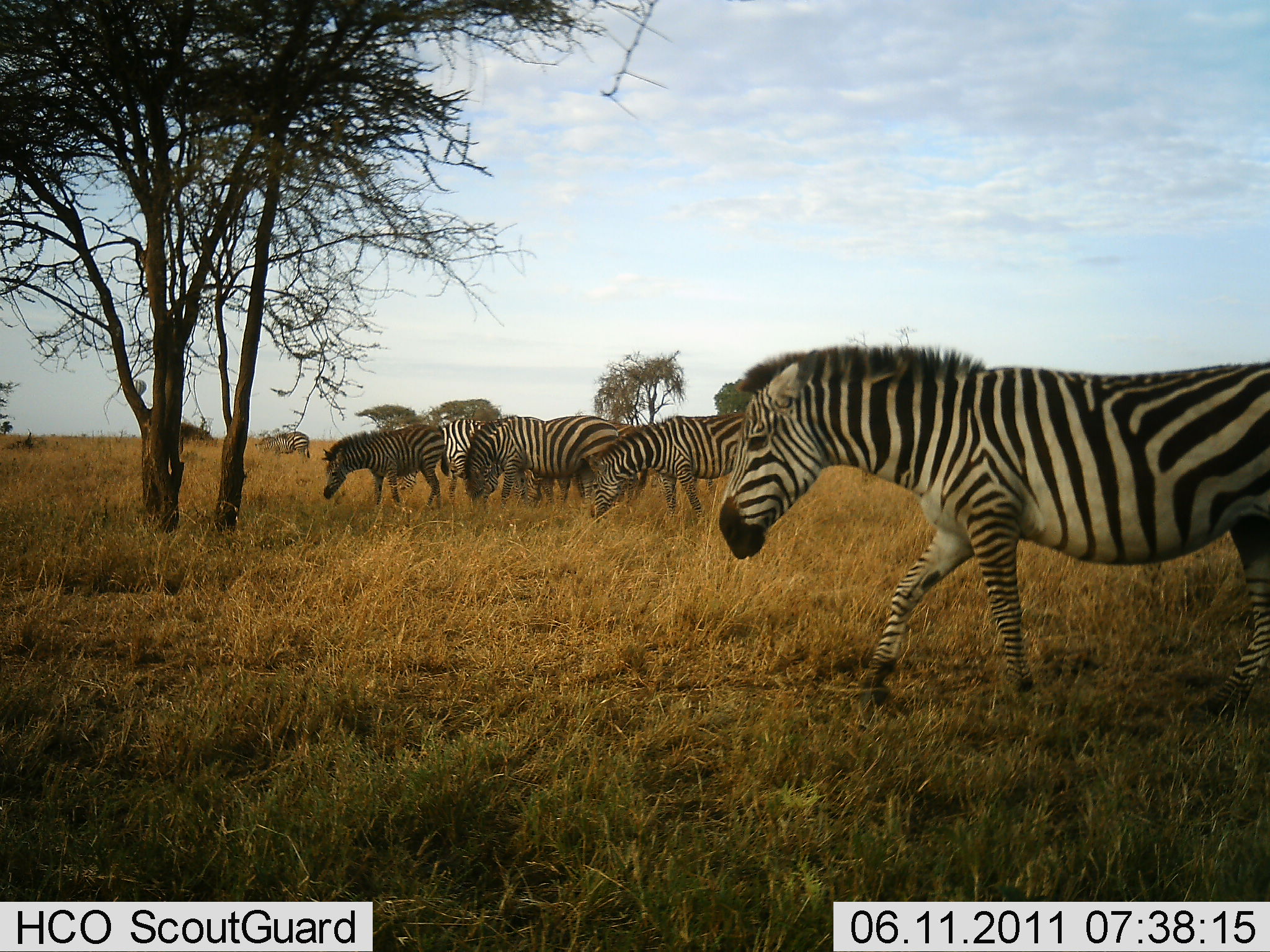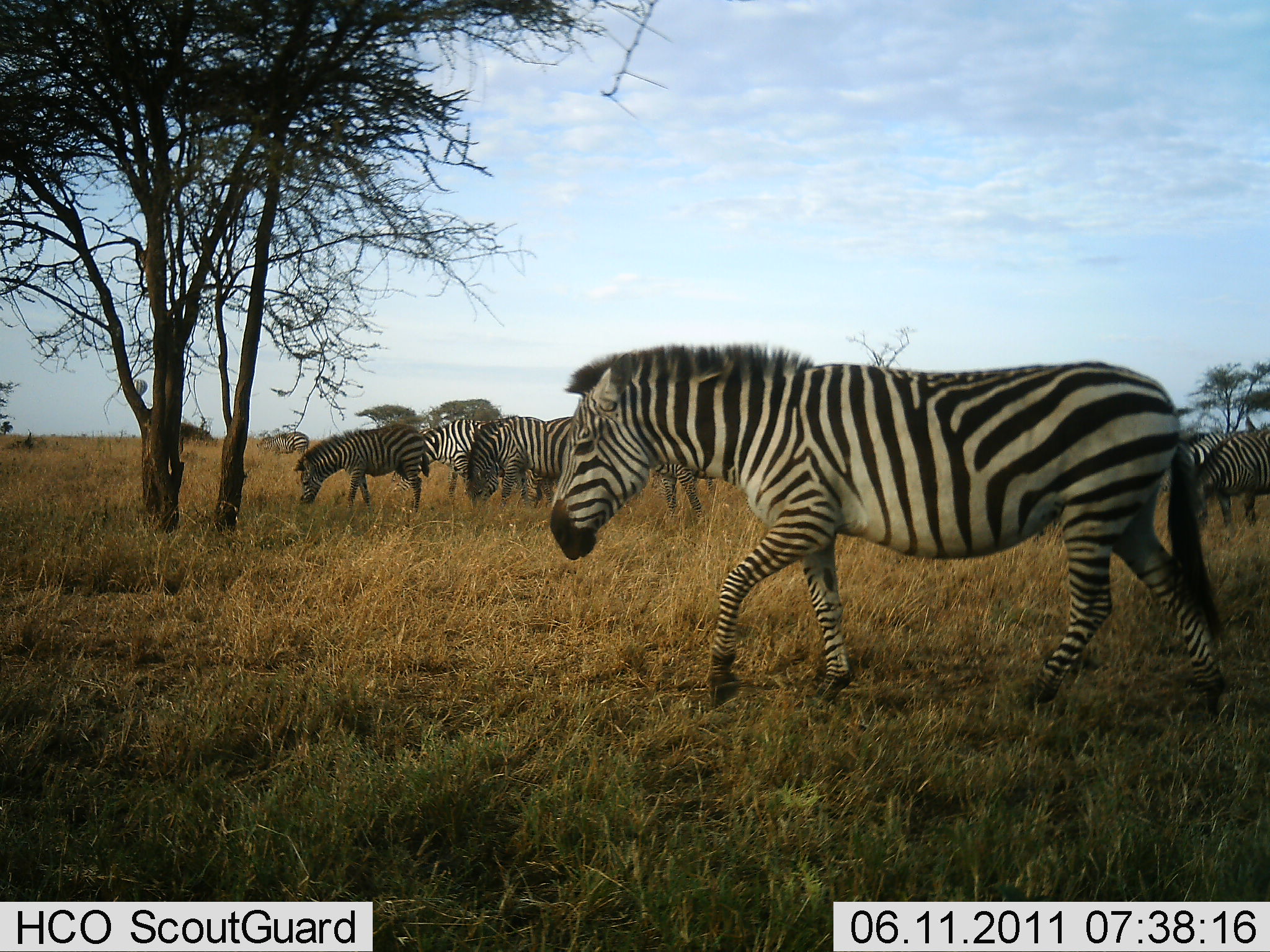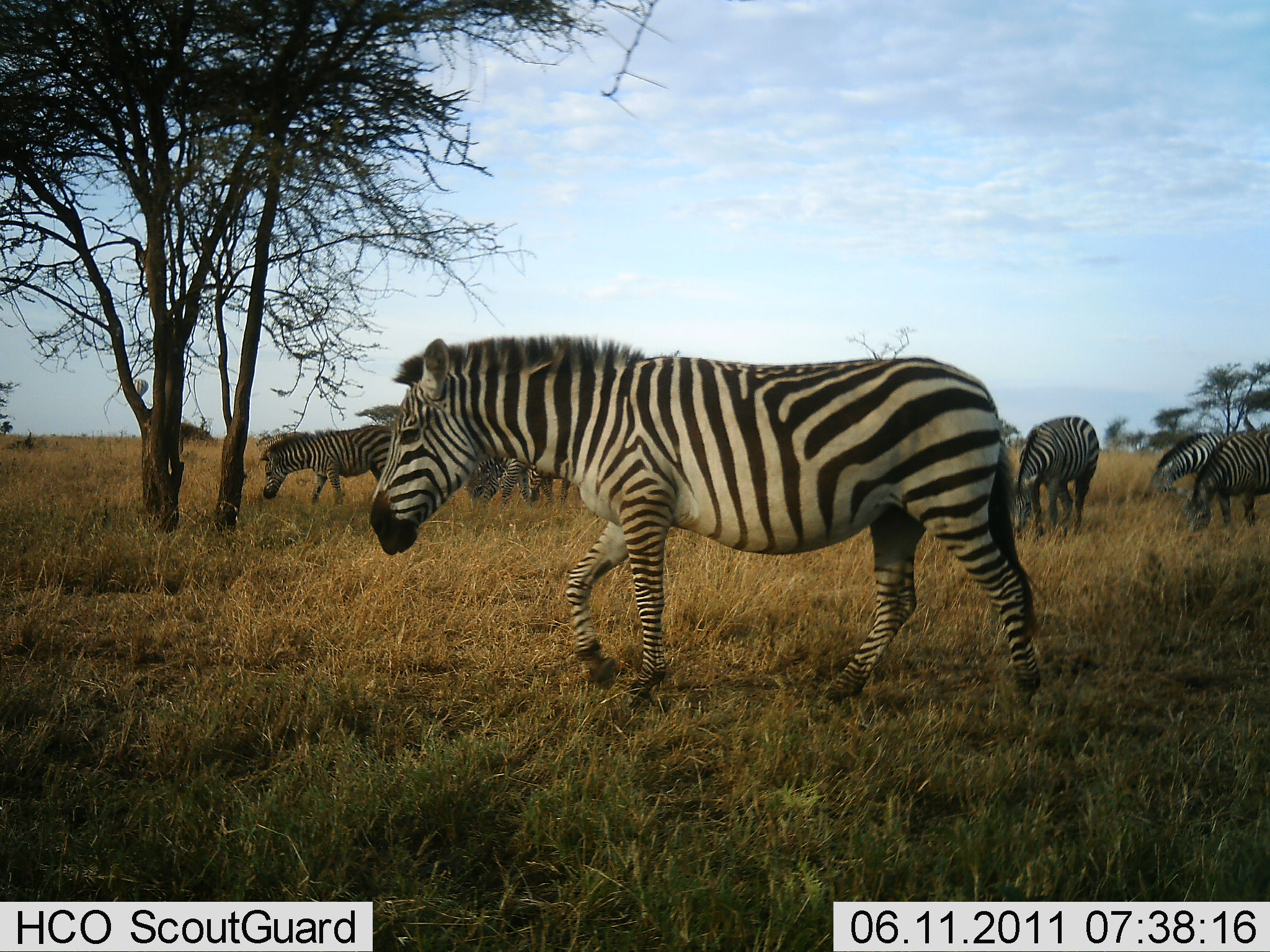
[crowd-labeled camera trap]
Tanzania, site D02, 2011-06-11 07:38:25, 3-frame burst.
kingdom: Animalia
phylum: Chordata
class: Mammalia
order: Perissodactyla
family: Equidae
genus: Equus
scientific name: Equus quagga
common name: plains zebra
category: zebra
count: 8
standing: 44%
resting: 0%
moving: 89%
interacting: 0%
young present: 0%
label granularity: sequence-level